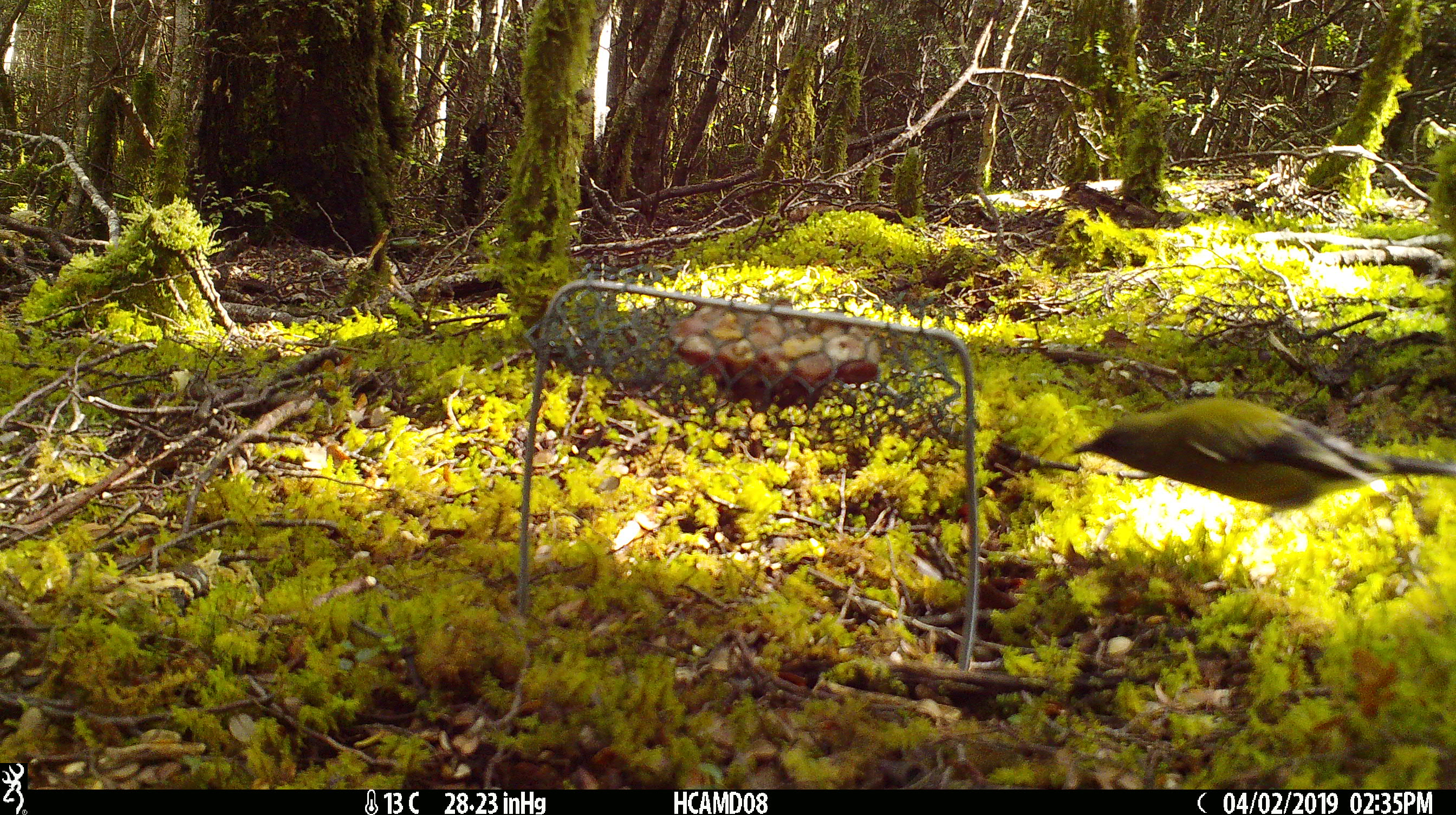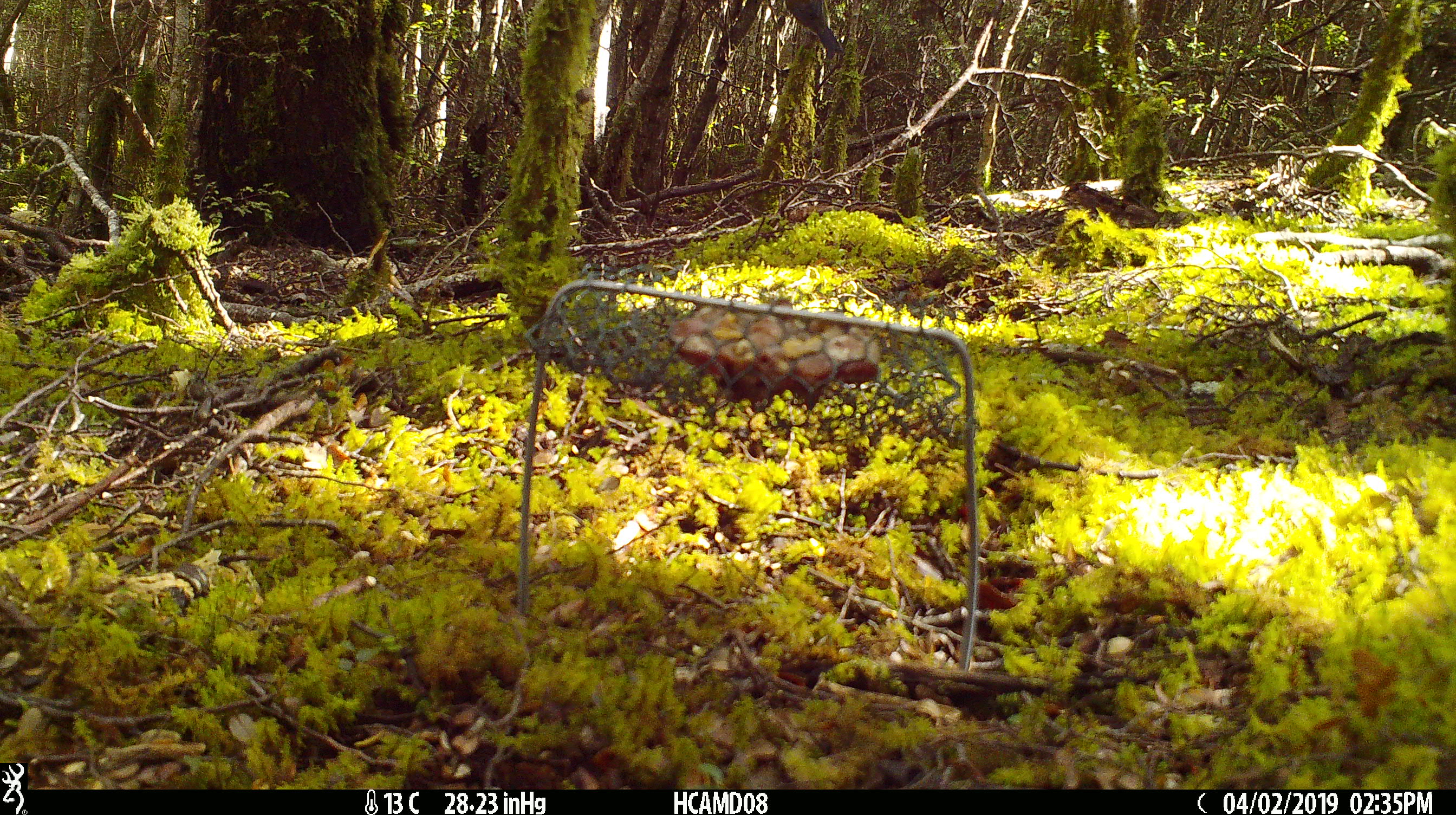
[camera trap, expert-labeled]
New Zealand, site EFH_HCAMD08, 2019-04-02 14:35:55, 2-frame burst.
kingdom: Animalia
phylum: Chordata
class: Aves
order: Passeriformes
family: Meliphagidae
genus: Anthornis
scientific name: Anthornis melanura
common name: new zealand bellbird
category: bellbird